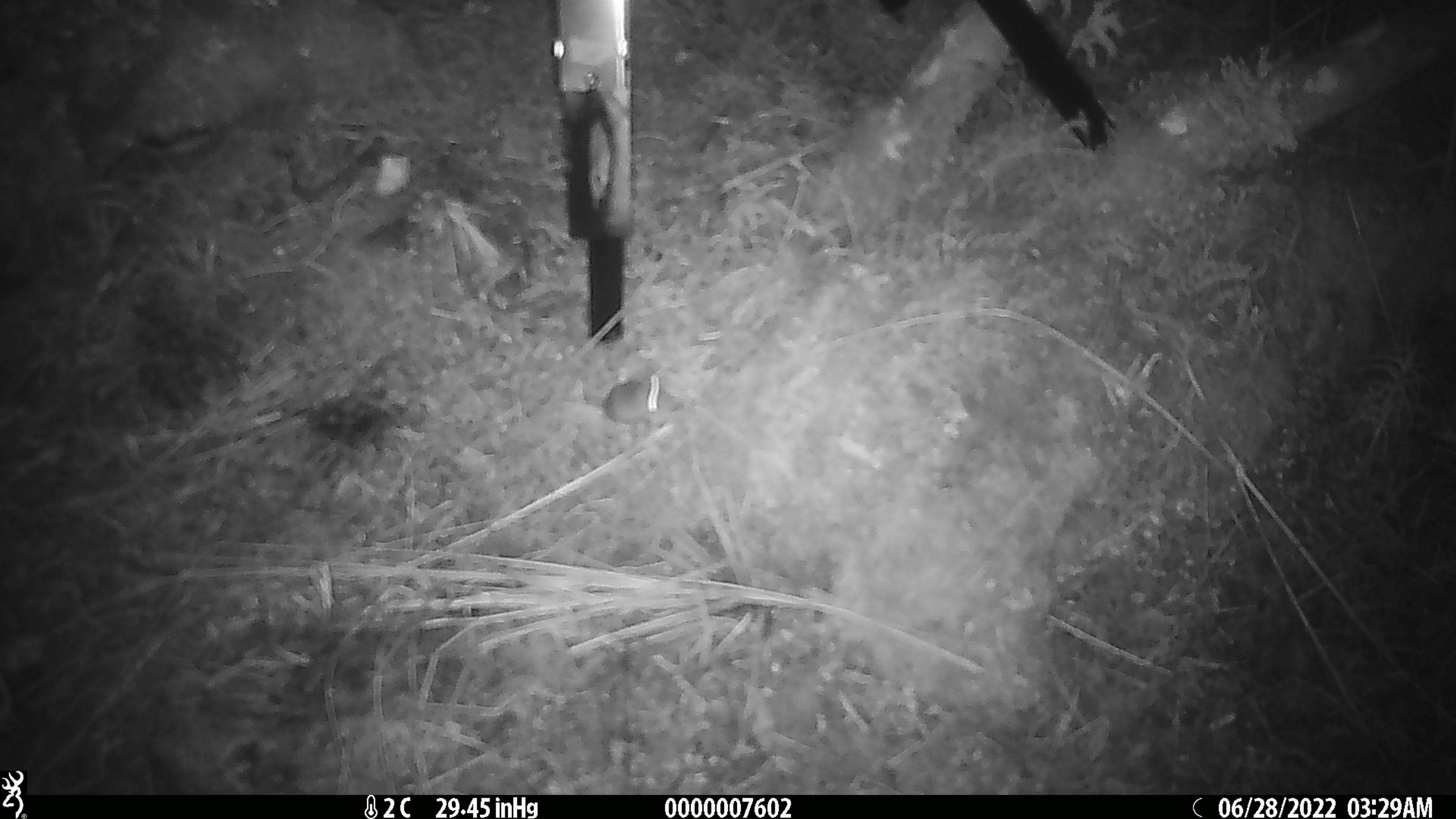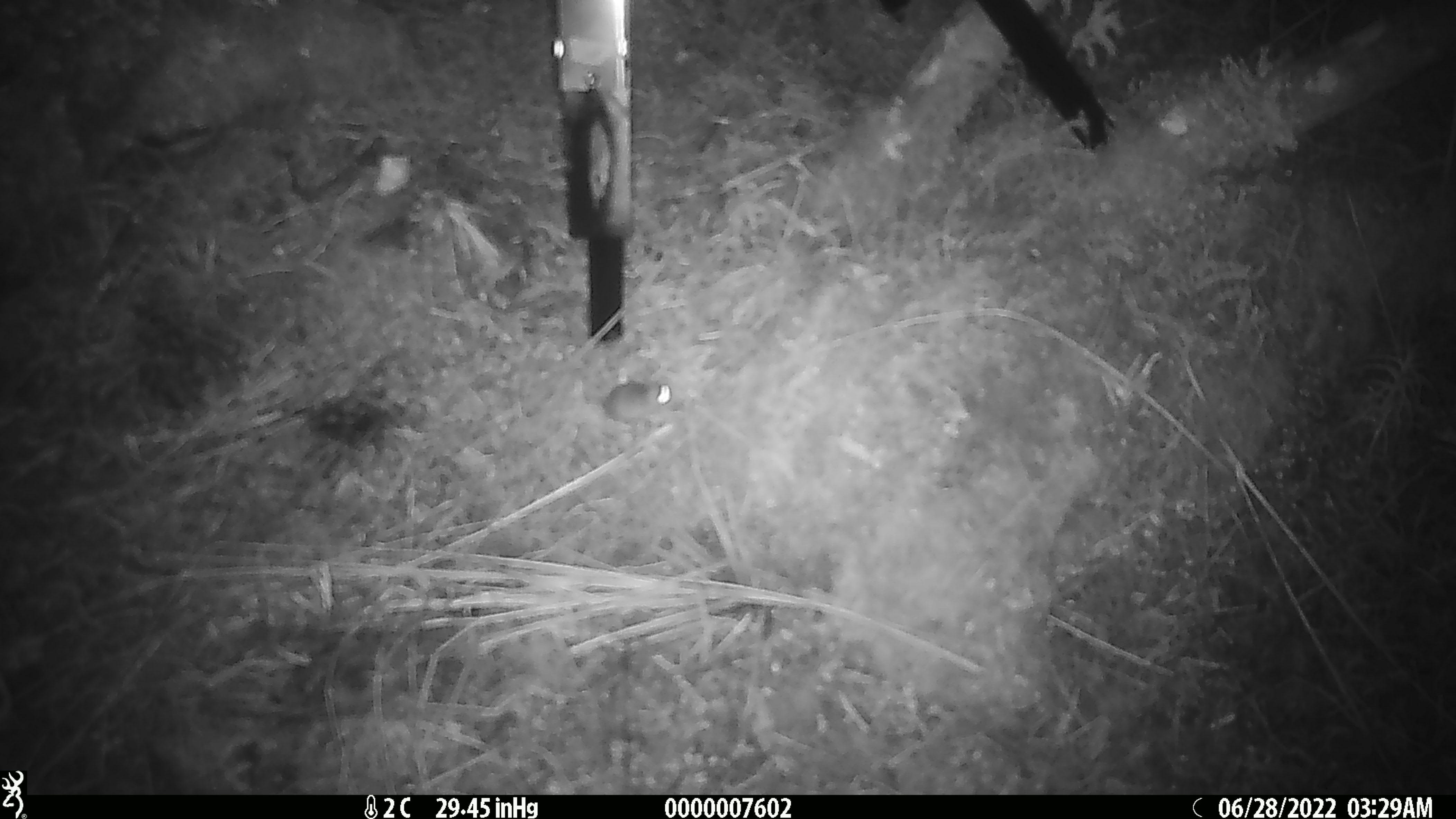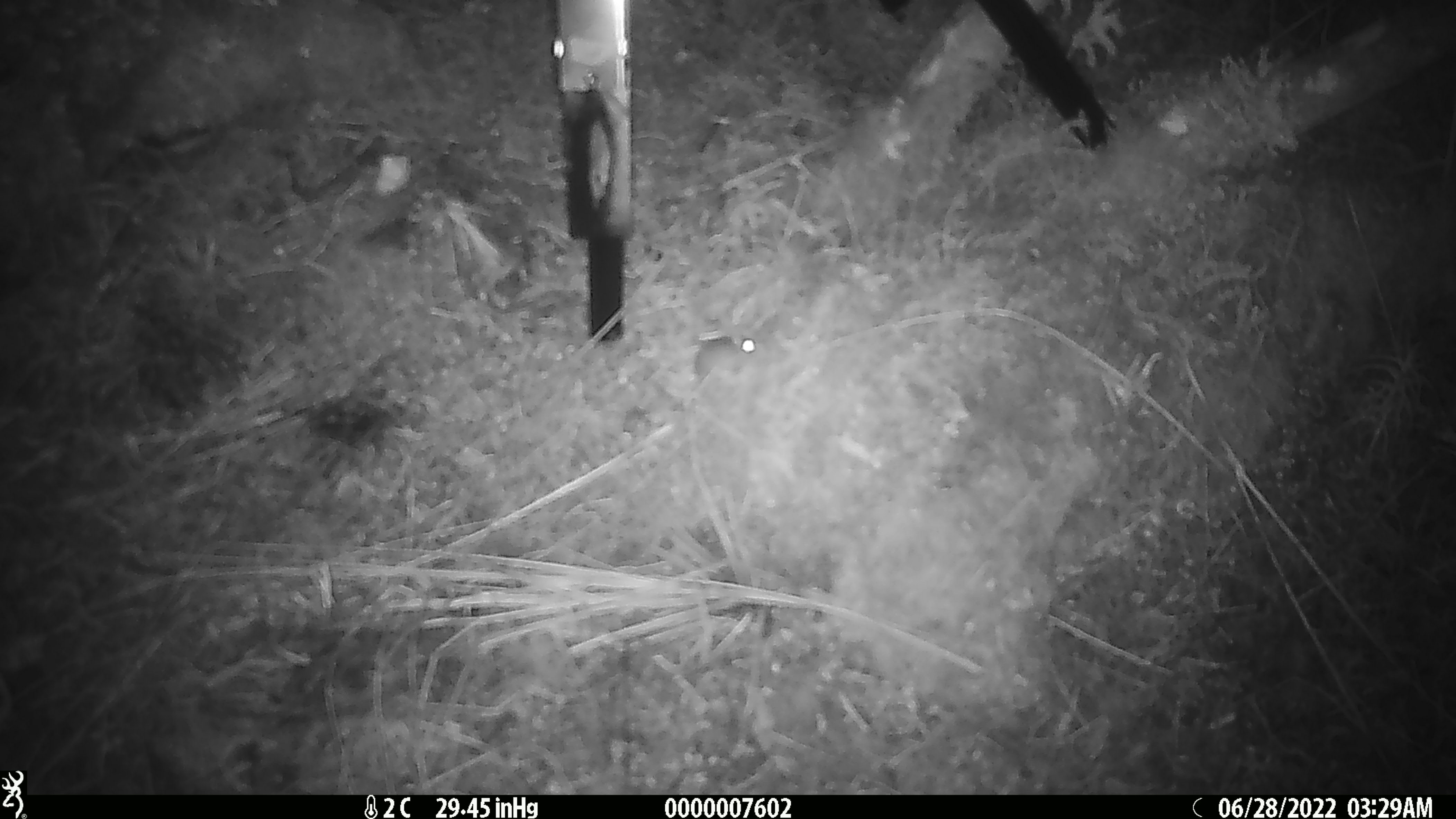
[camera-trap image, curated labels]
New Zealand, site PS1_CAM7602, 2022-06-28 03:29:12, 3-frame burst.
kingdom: Animalia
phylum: Chordata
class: Mammalia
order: Rodentia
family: Muridae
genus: Mus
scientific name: Mus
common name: mouse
Mouse (Mus).